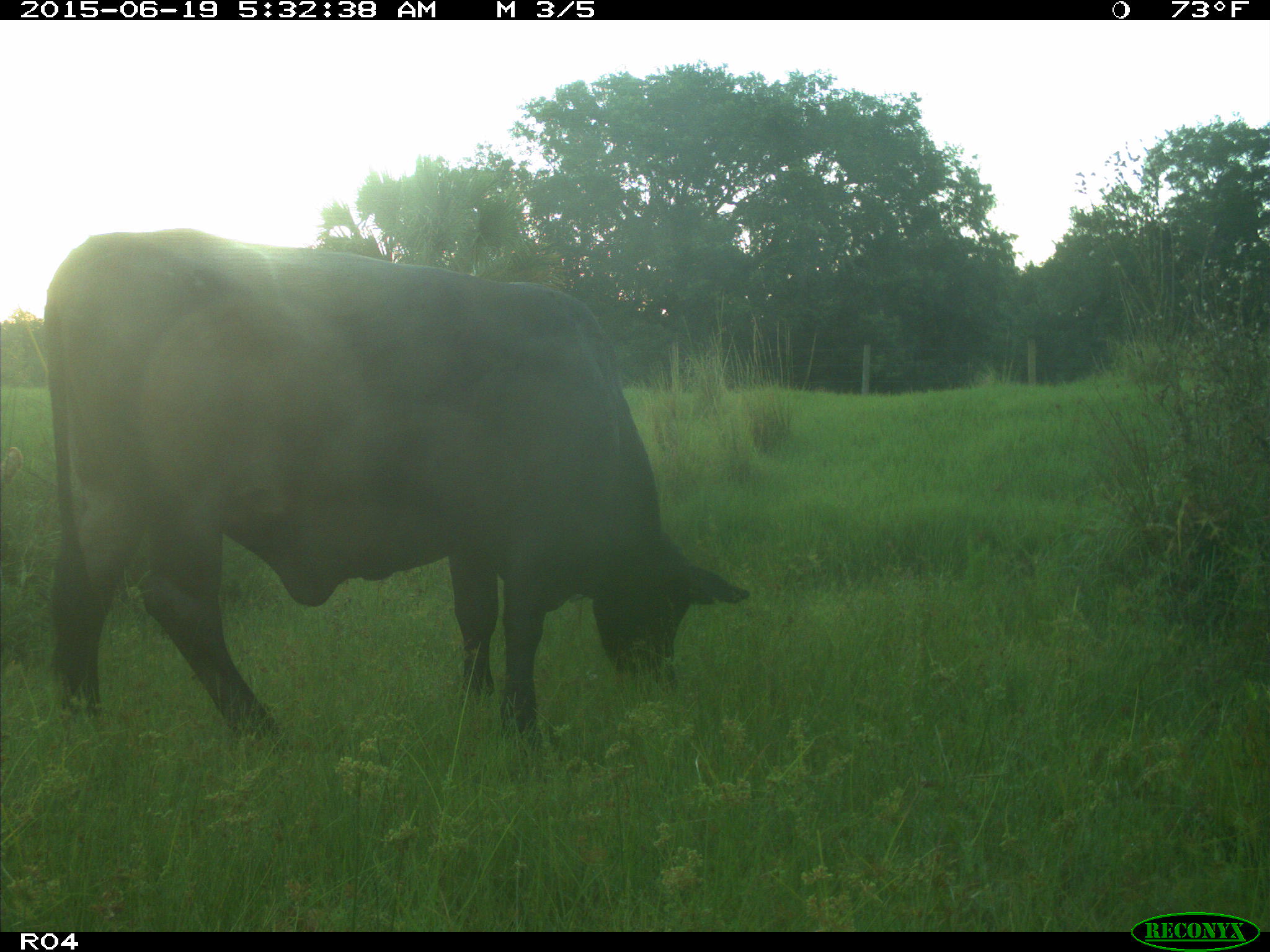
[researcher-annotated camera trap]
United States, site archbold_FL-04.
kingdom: Animalia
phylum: Chordata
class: Mammalia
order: Artiodactyla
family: Bovidae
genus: Bos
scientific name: Bos taurus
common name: domestic cow